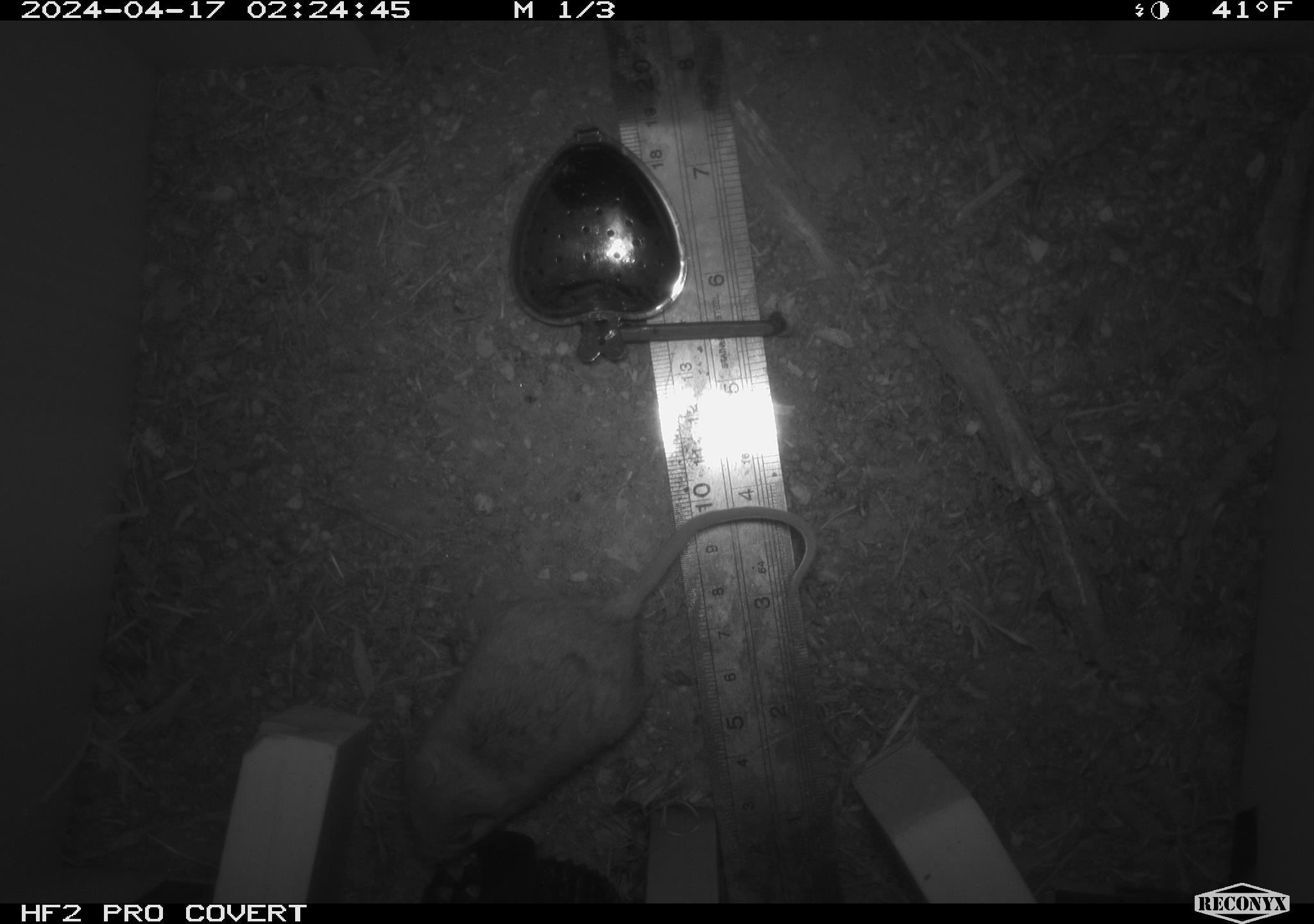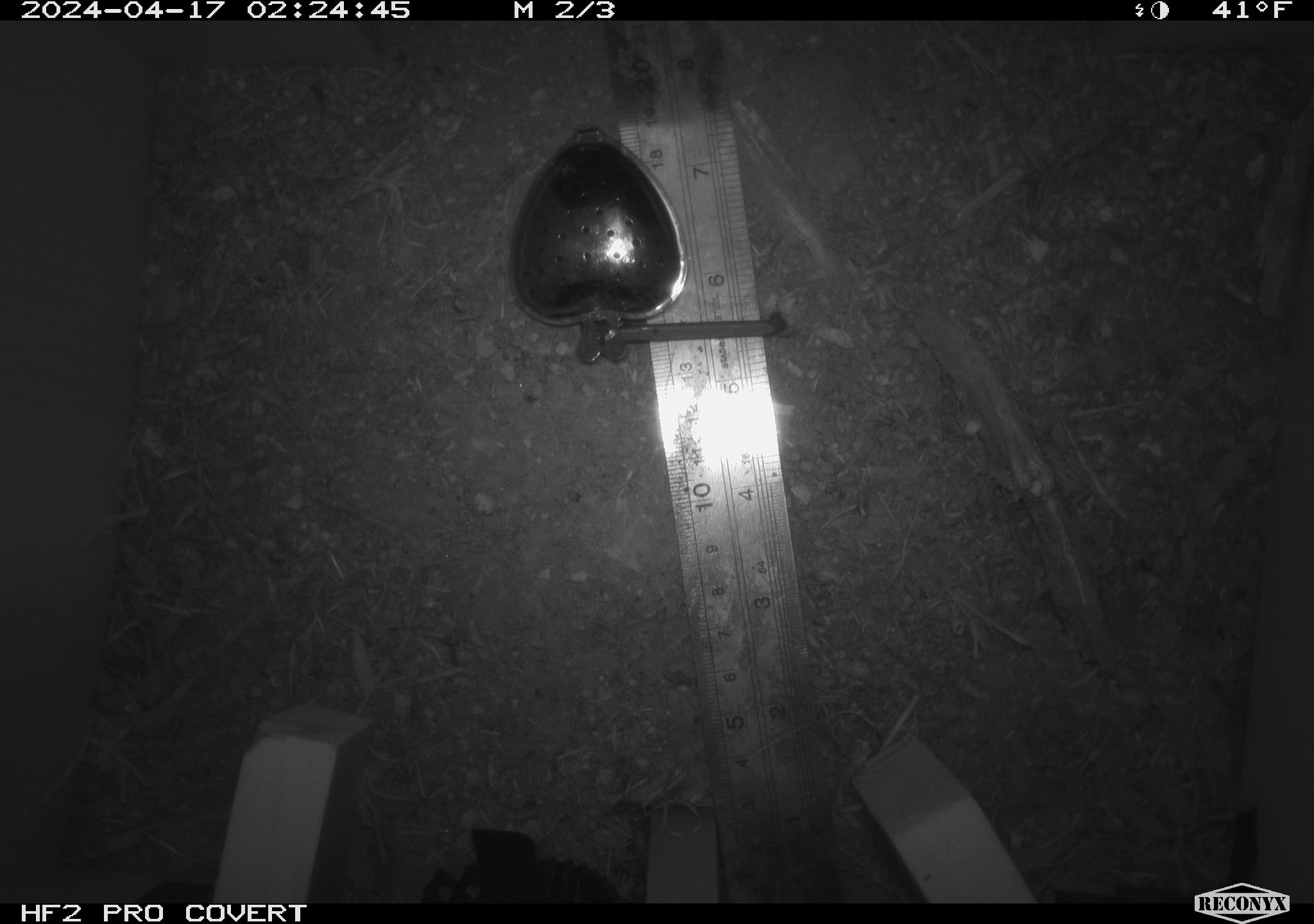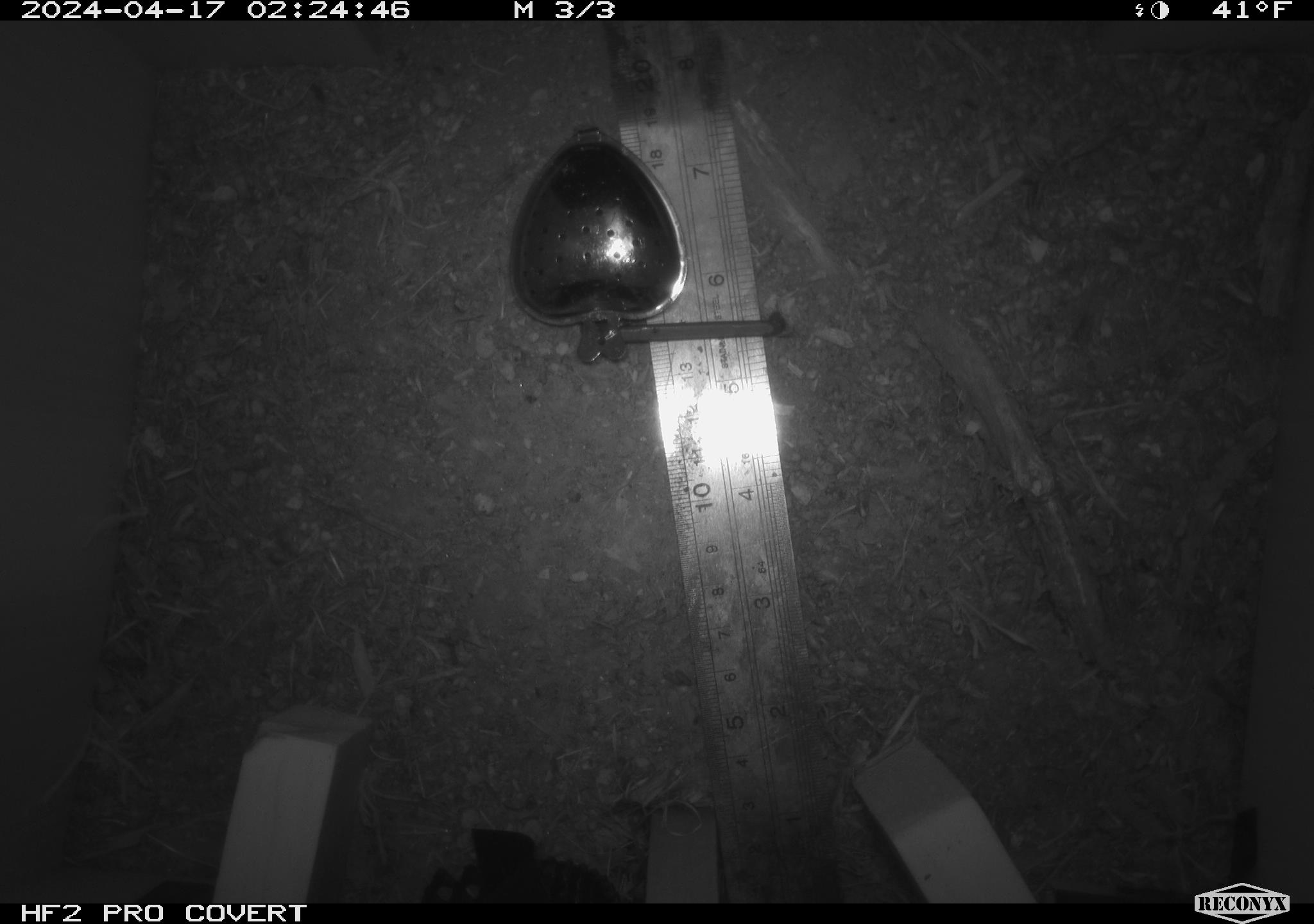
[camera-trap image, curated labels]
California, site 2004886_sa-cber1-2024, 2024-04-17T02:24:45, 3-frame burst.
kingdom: Animalia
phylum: Chordata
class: Mammalia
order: Rodentia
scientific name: Rodentia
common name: mouse species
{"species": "mouse species (Rodentia)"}